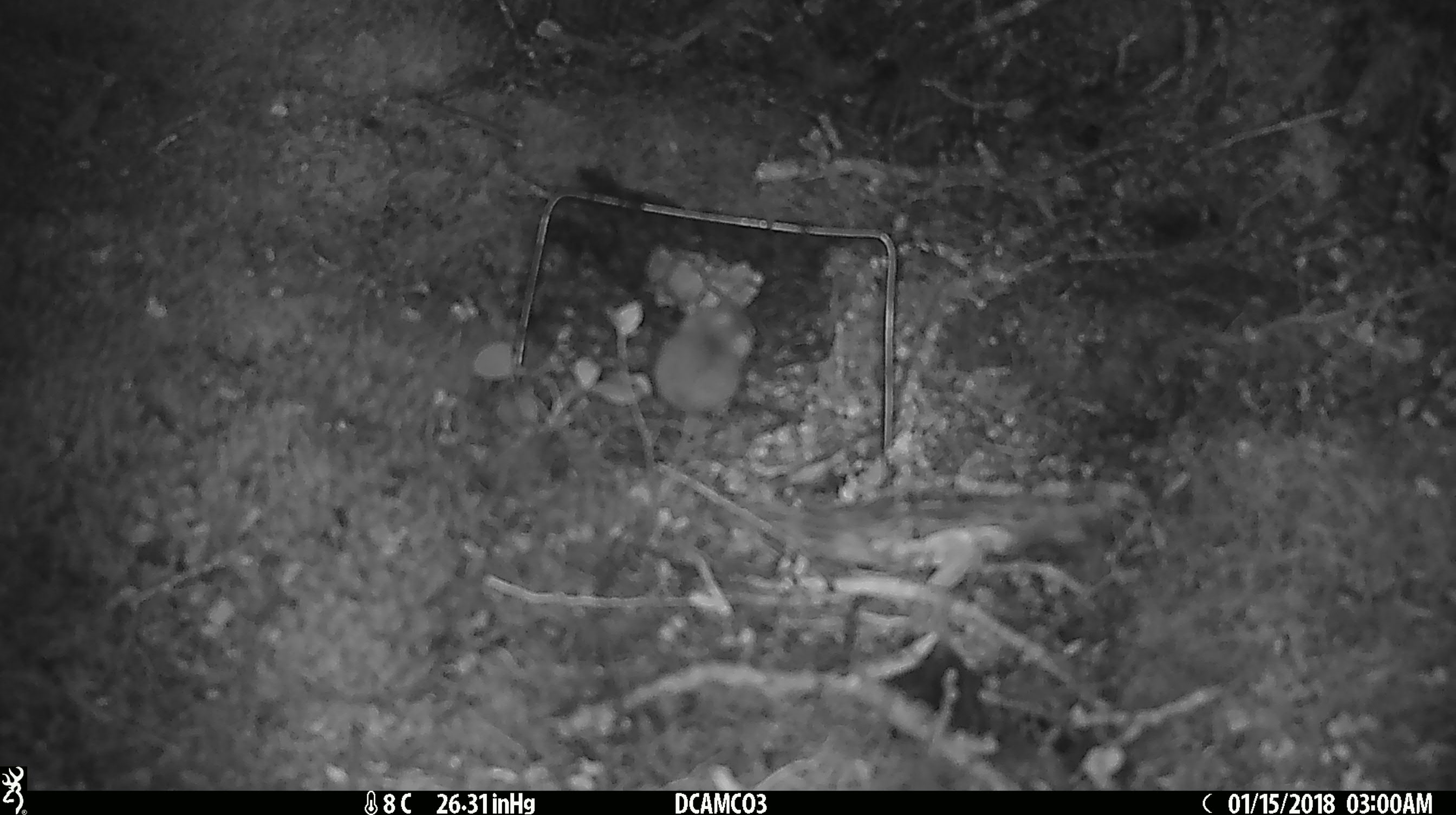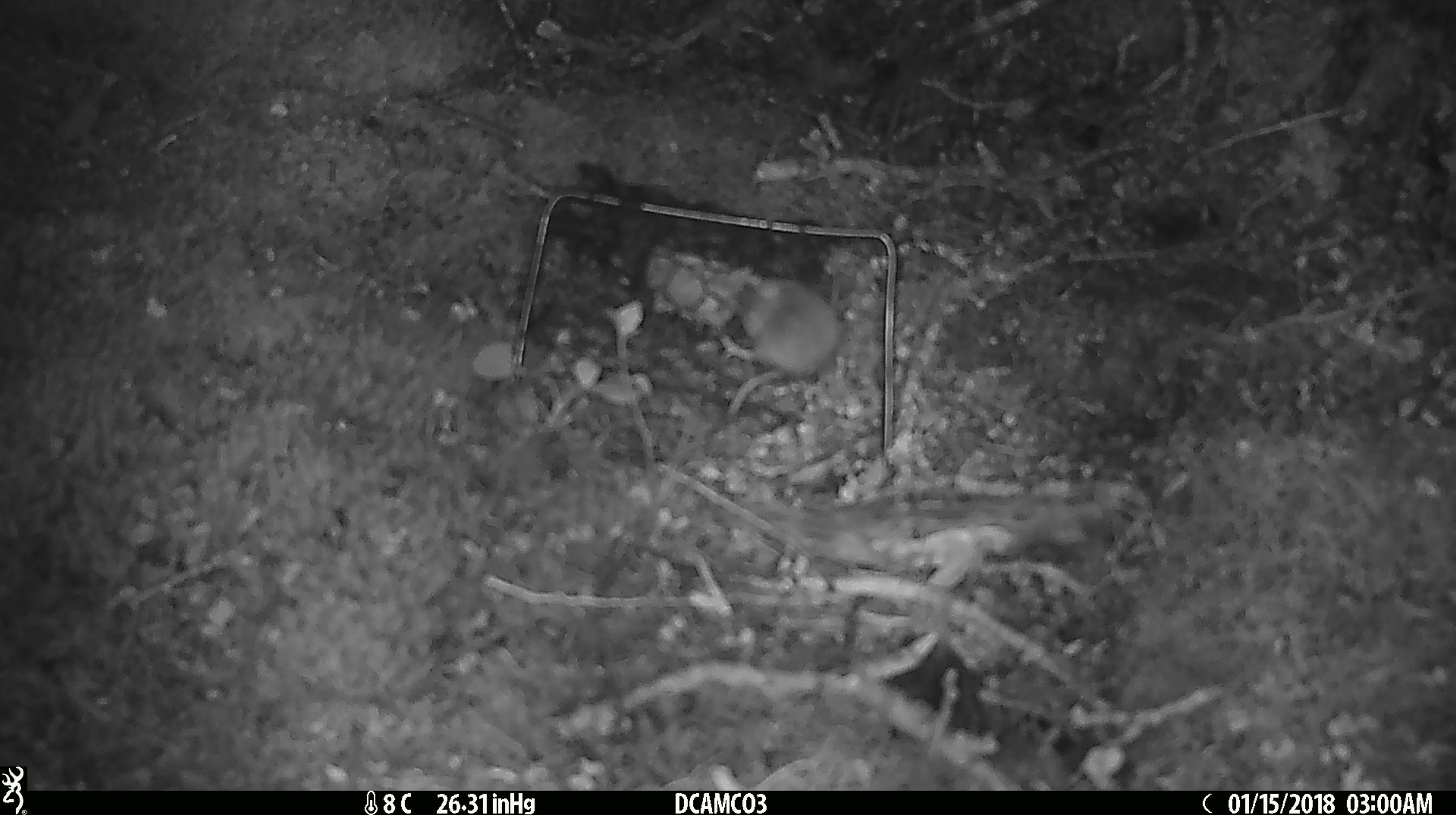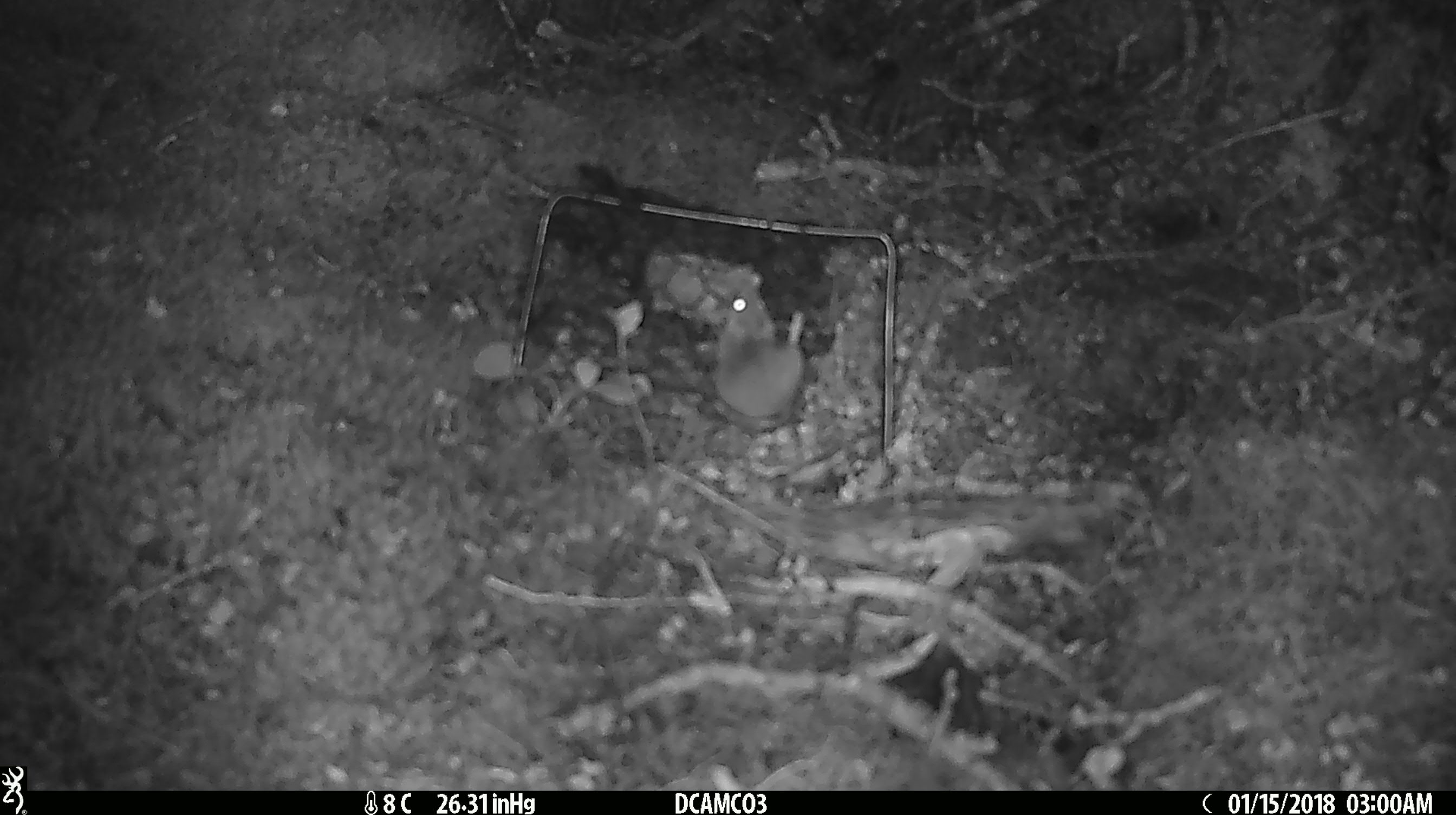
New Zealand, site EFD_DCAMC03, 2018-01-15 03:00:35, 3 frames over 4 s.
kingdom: Animalia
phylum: Chordata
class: Mammalia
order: Rodentia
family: Muridae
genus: Mus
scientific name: Mus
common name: mouse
Mouse (Mus).